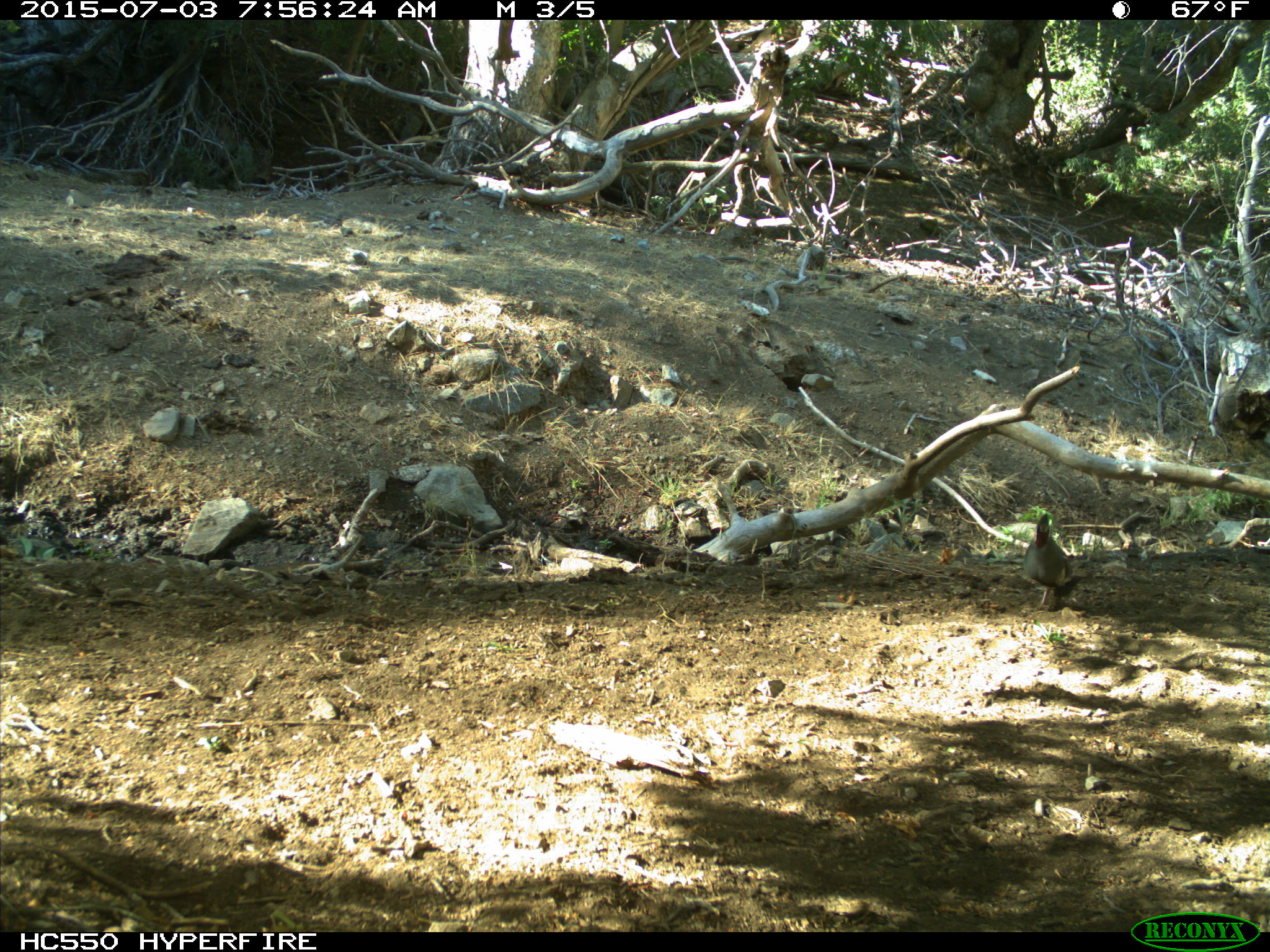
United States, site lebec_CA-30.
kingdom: Animalia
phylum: Chordata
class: Aves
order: Galliformes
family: Odontophoridae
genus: Callipepla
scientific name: Callipepla californica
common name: california quail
Callipepla californica (california quail).